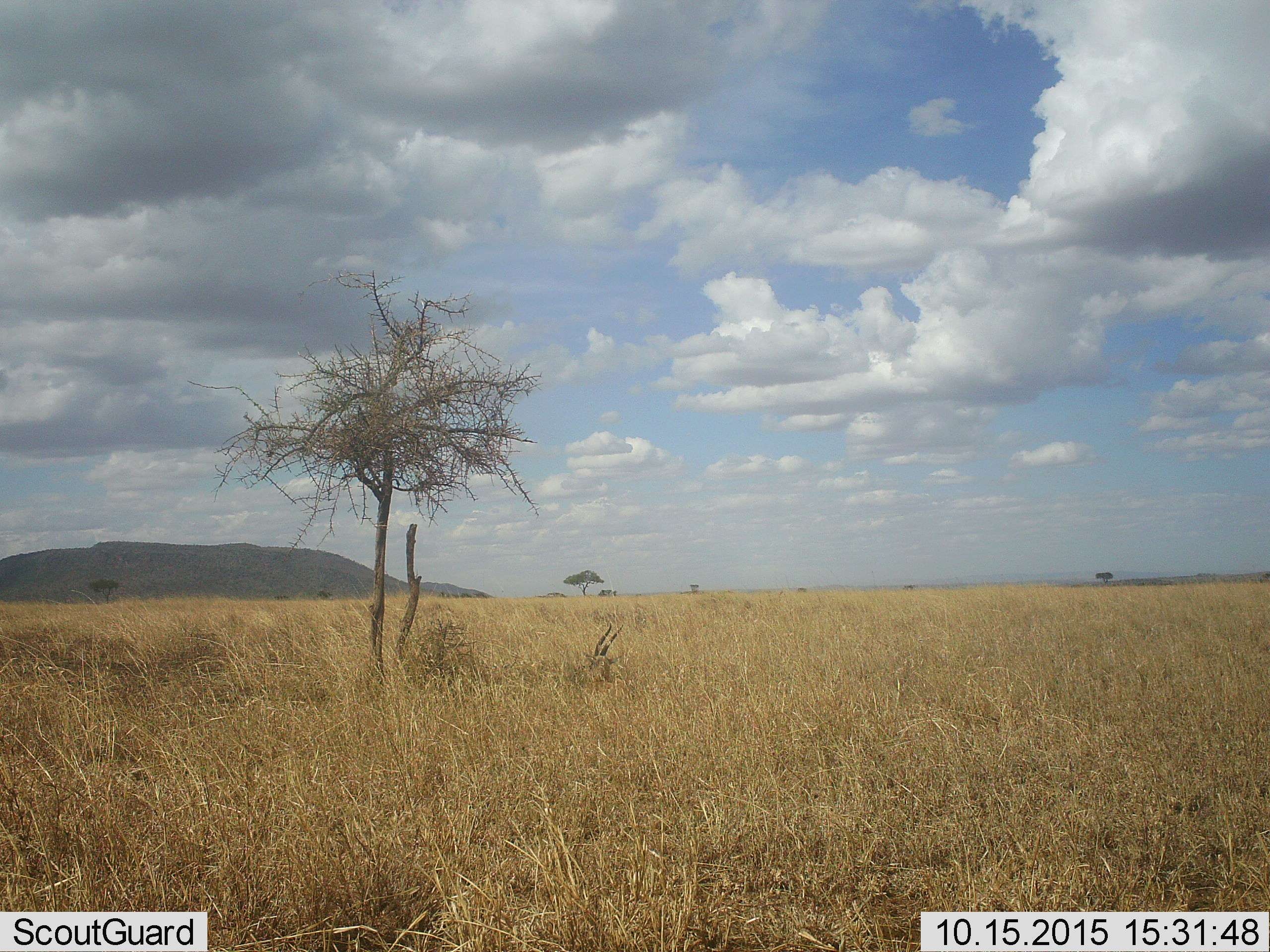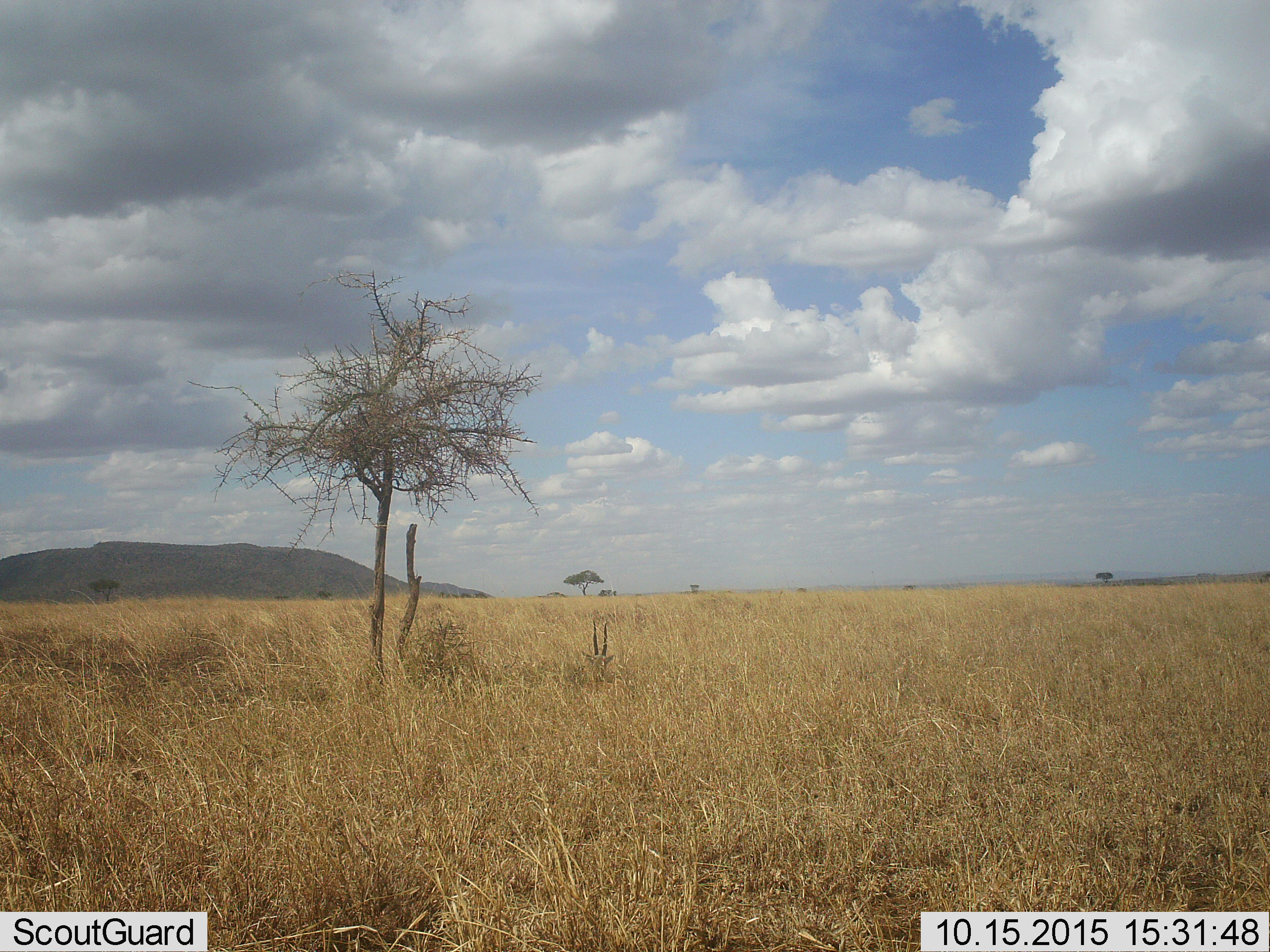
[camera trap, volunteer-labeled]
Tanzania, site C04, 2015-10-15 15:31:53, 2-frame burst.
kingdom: Animalia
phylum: Chordata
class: Mammalia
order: Artiodactyla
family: Bovidae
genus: Eudorcas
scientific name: Eudorcas thomsonii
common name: thomson's gazelle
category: gazellethomsons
Gazellethomsons (thomson's gazelle) (Eudorcas thomsonii), count 1. Behavior (volunteer vote fractions): standing 0%, resting 100%, moving 0%, interacting 0%. Young present (vote fraction): 0%. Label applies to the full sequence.